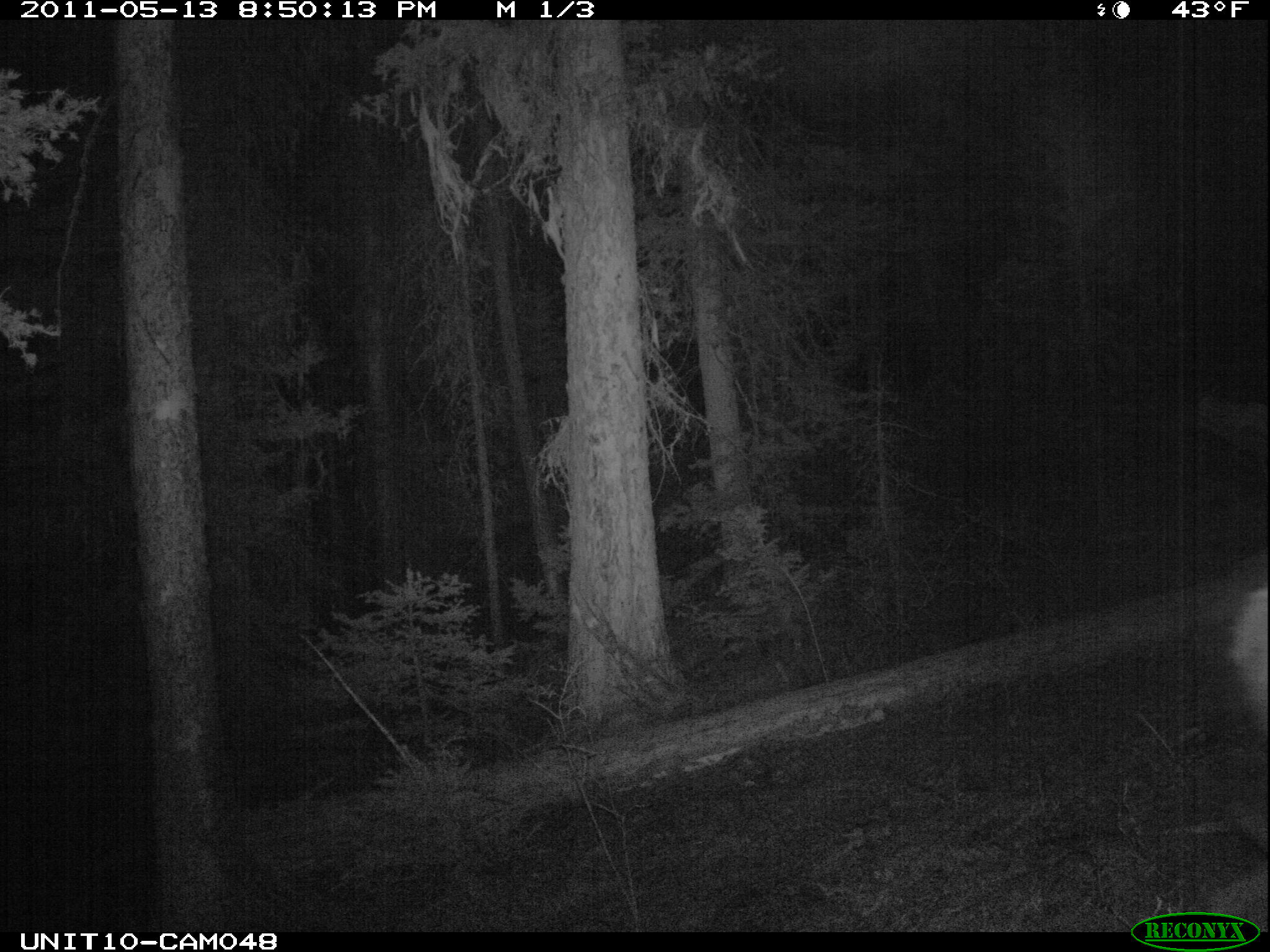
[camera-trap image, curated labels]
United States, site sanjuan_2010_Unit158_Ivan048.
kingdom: Animalia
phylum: Chordata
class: Mammalia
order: Artiodactyla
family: Cervidae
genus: Cervus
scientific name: Cervus elaphus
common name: red deer